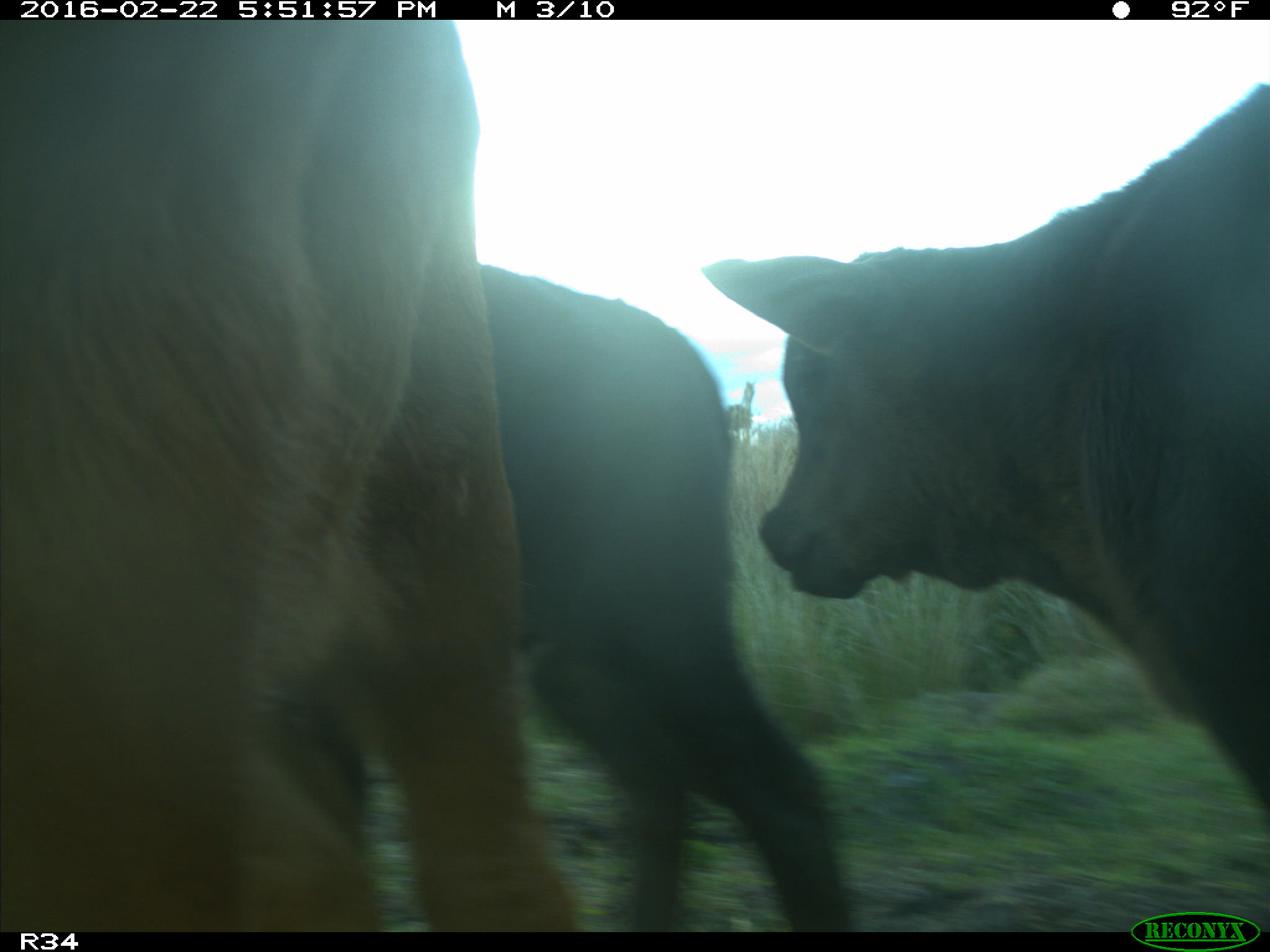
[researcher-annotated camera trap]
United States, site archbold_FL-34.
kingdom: Animalia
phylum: Chordata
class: Mammalia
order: Artiodactyla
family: Bovidae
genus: Bos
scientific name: Bos taurus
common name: domestic cow